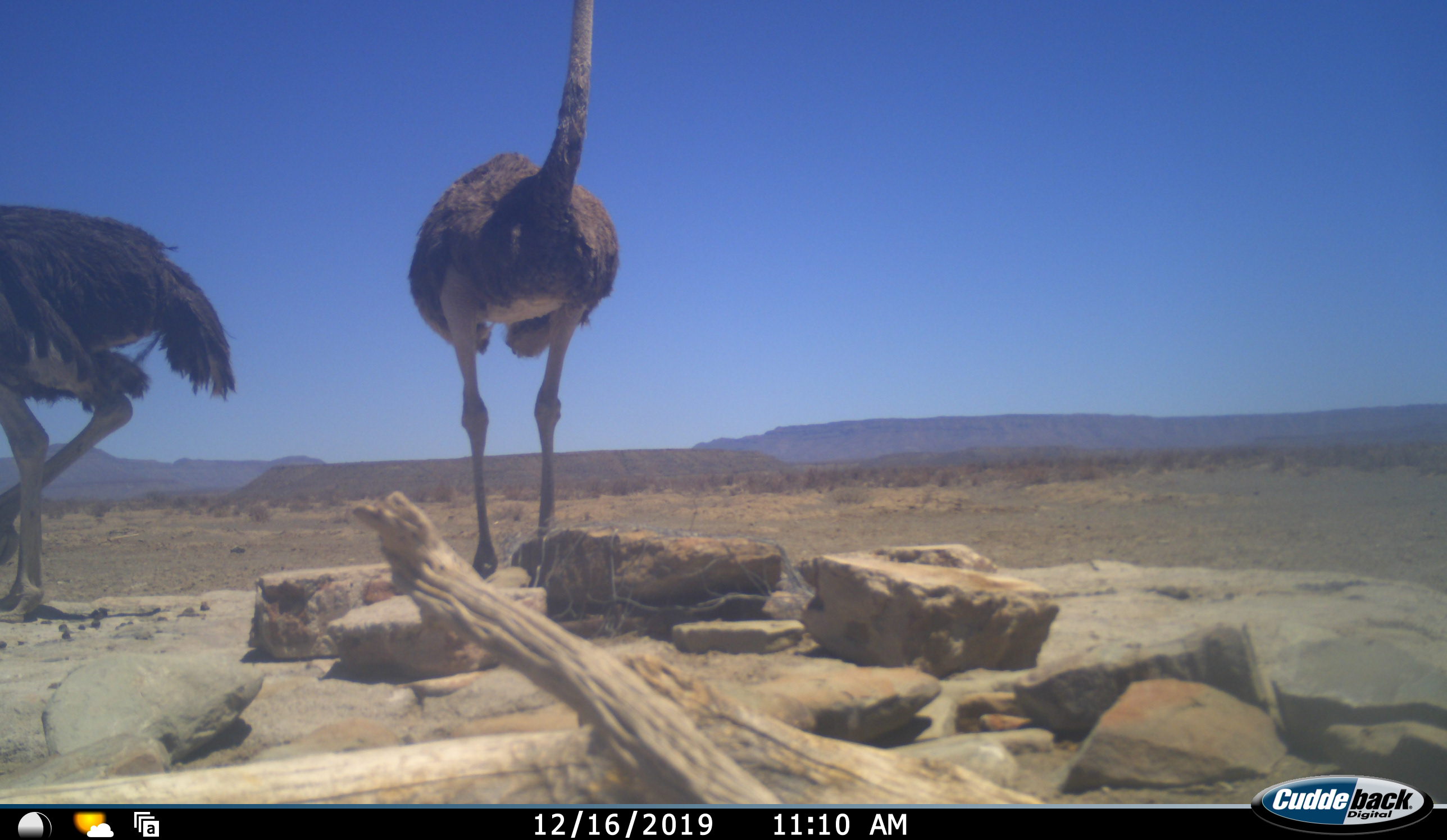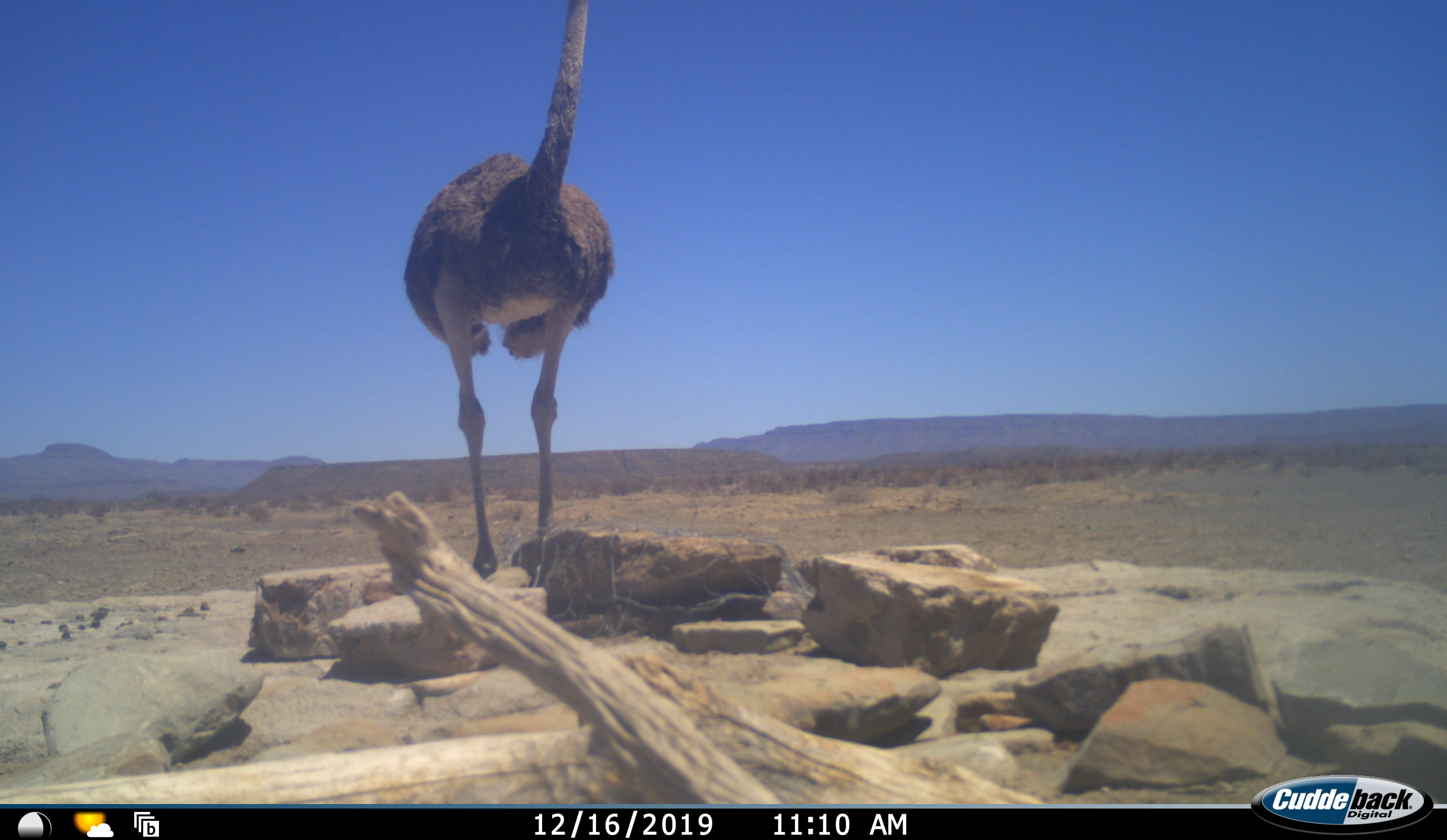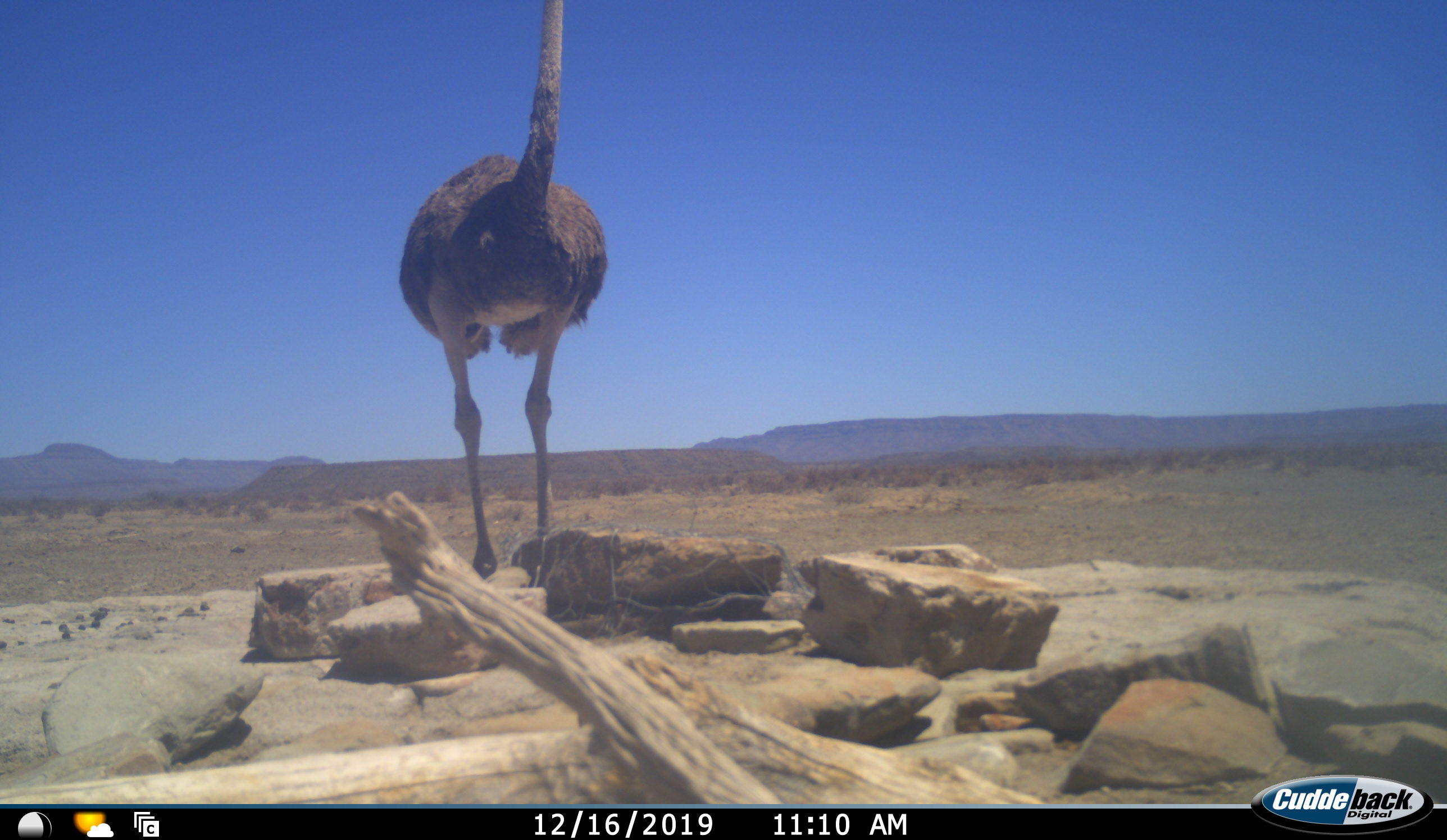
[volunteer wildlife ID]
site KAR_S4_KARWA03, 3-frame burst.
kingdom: Animalia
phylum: Chordata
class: Aves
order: Struthioniformes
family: Struthionidae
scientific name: Struthionidae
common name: ostrich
Ostrich (Struthionidae), count 2. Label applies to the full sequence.